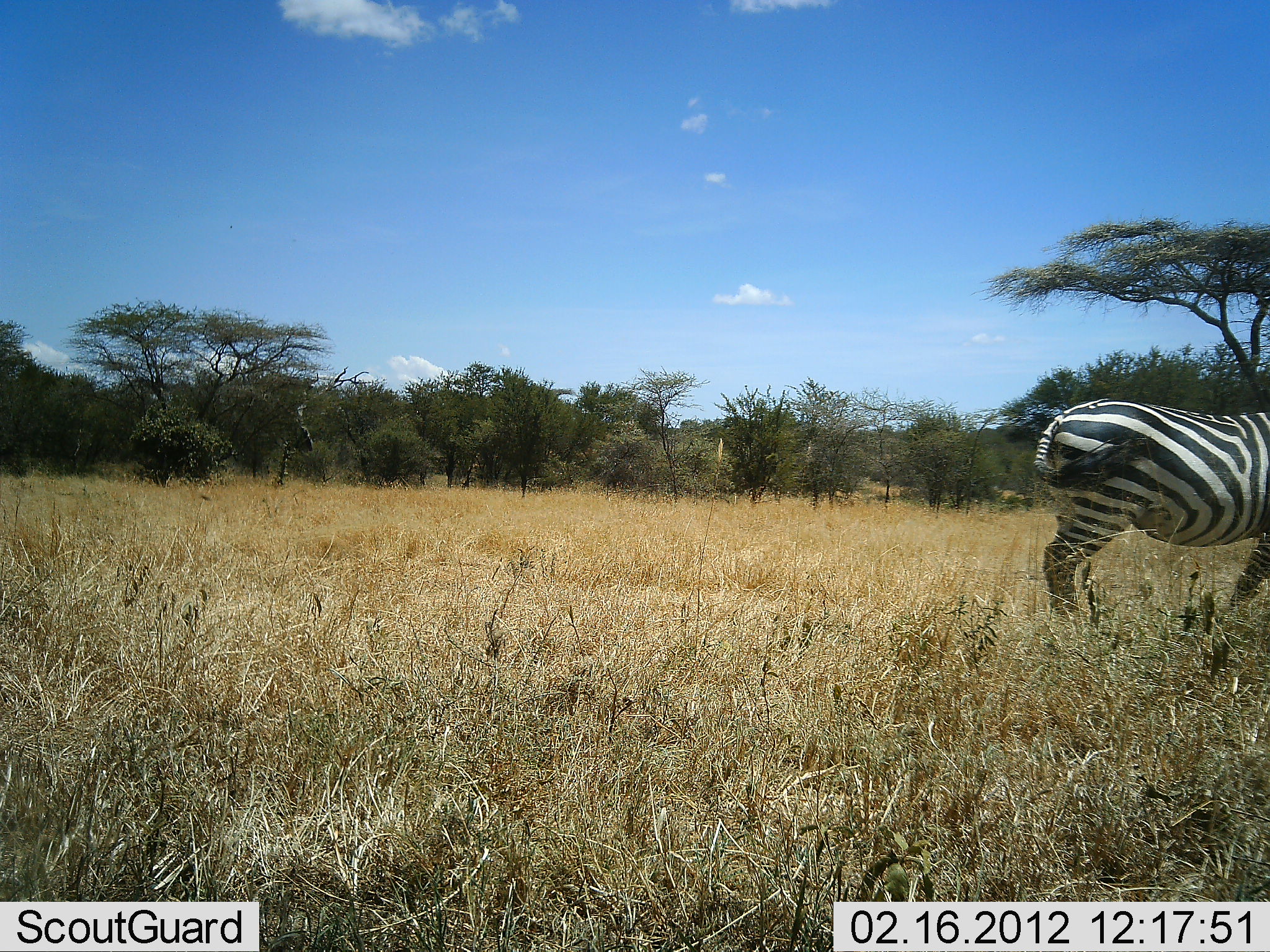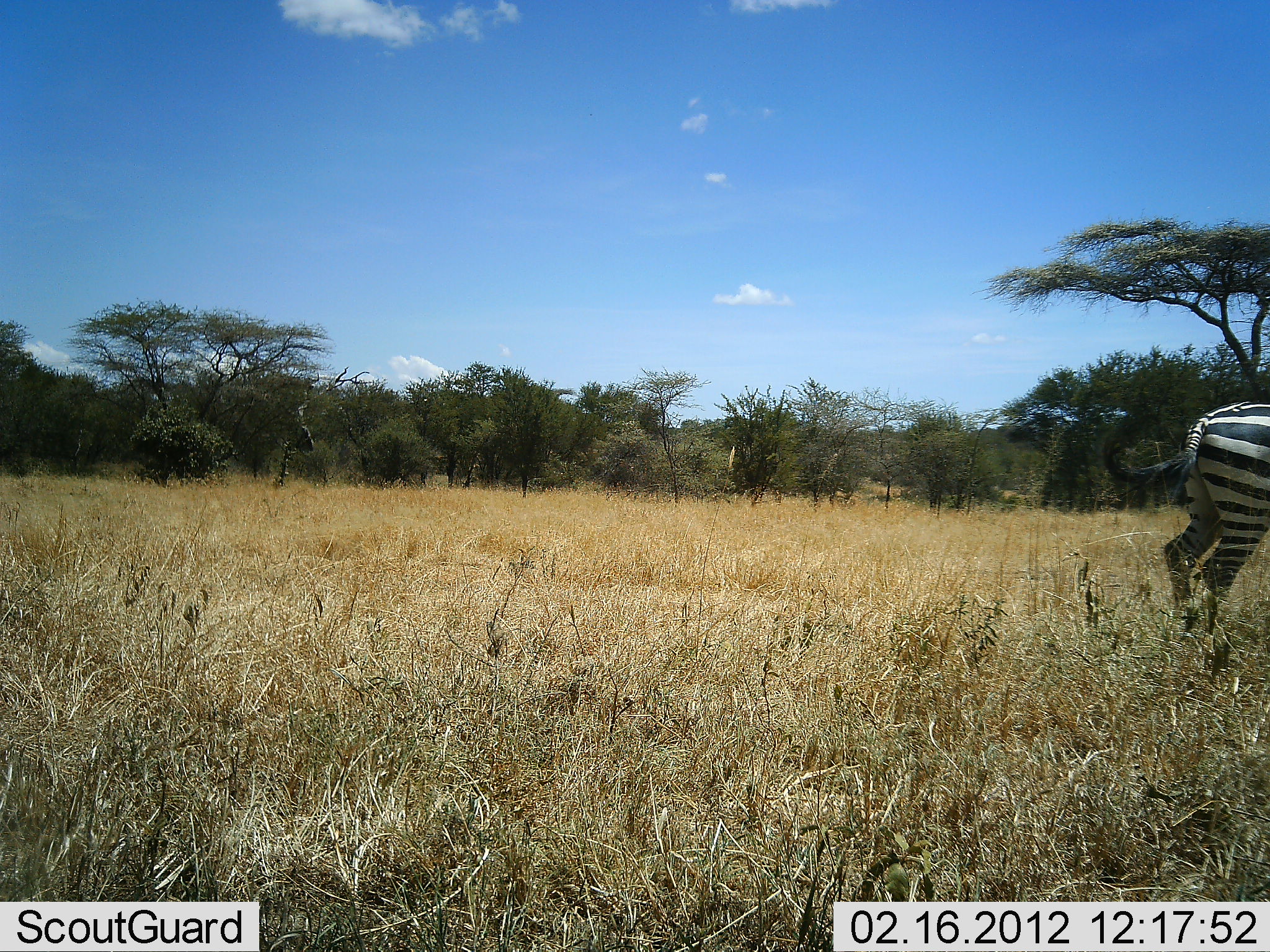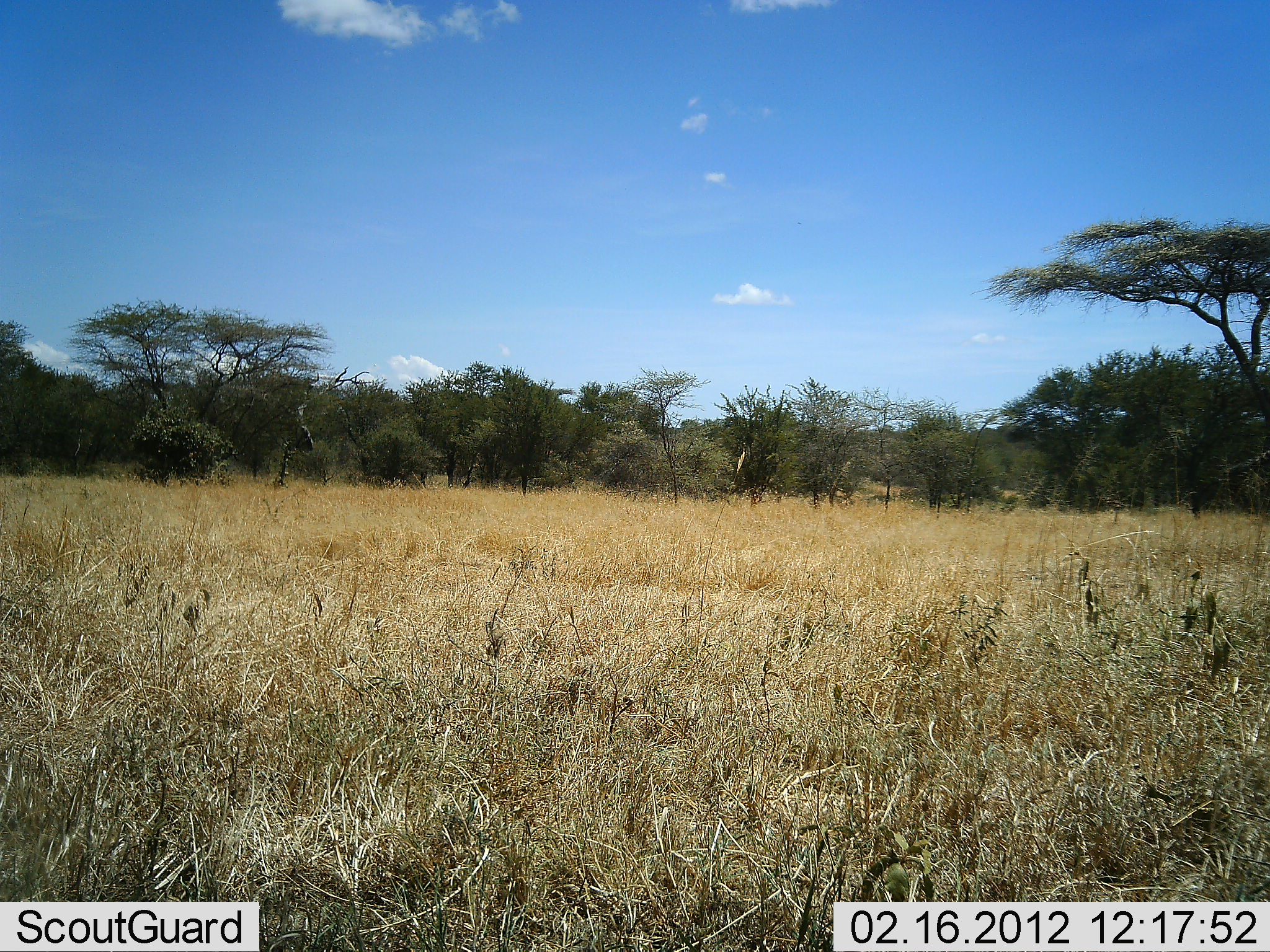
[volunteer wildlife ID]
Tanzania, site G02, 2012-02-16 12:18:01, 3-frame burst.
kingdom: Animalia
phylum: Chordata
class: Mammalia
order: Perissodactyla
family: Equidae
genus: Equus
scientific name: Equus quagga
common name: plains zebra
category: zebra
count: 1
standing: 12%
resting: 0%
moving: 100%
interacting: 0%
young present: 0%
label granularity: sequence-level